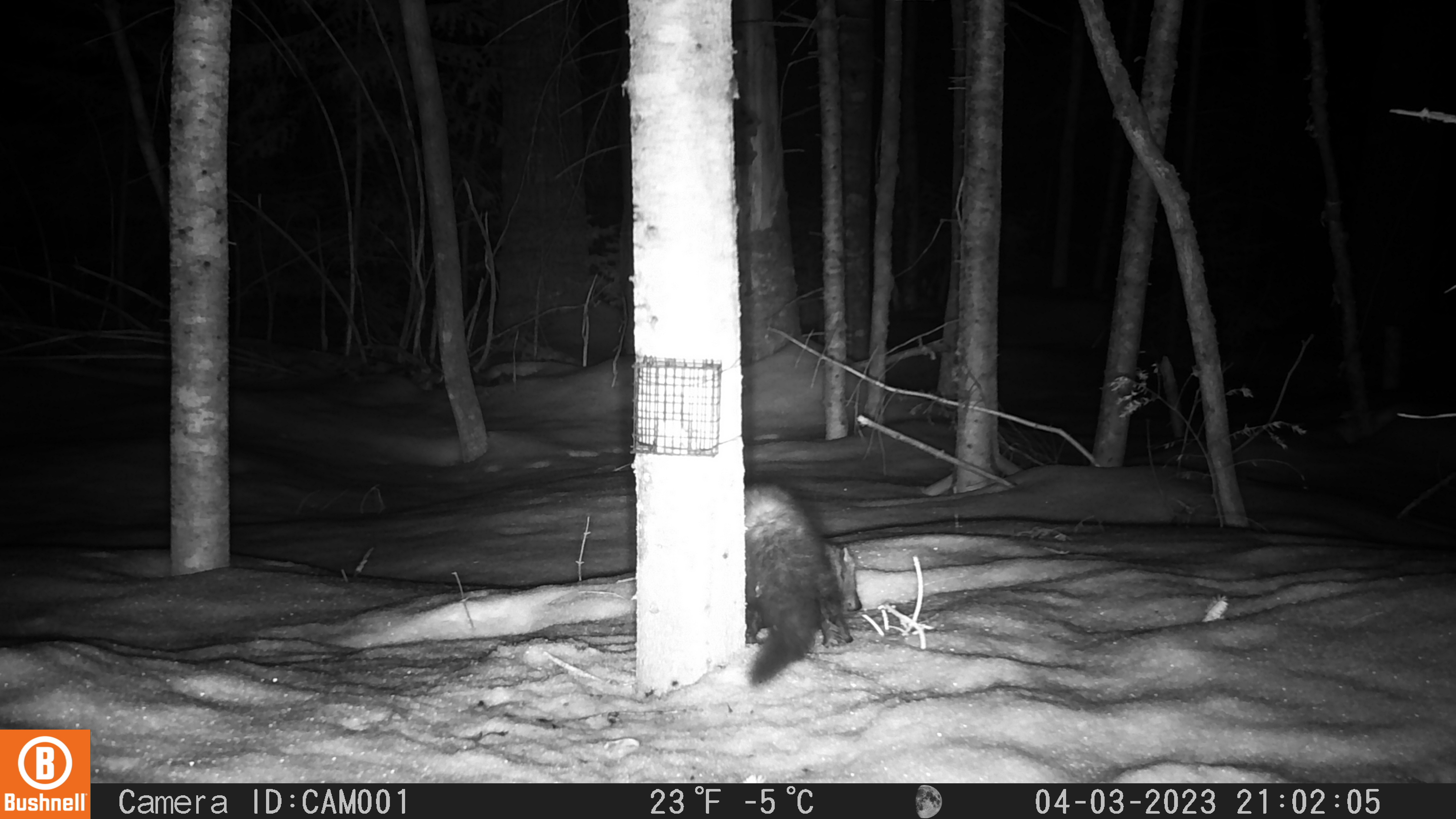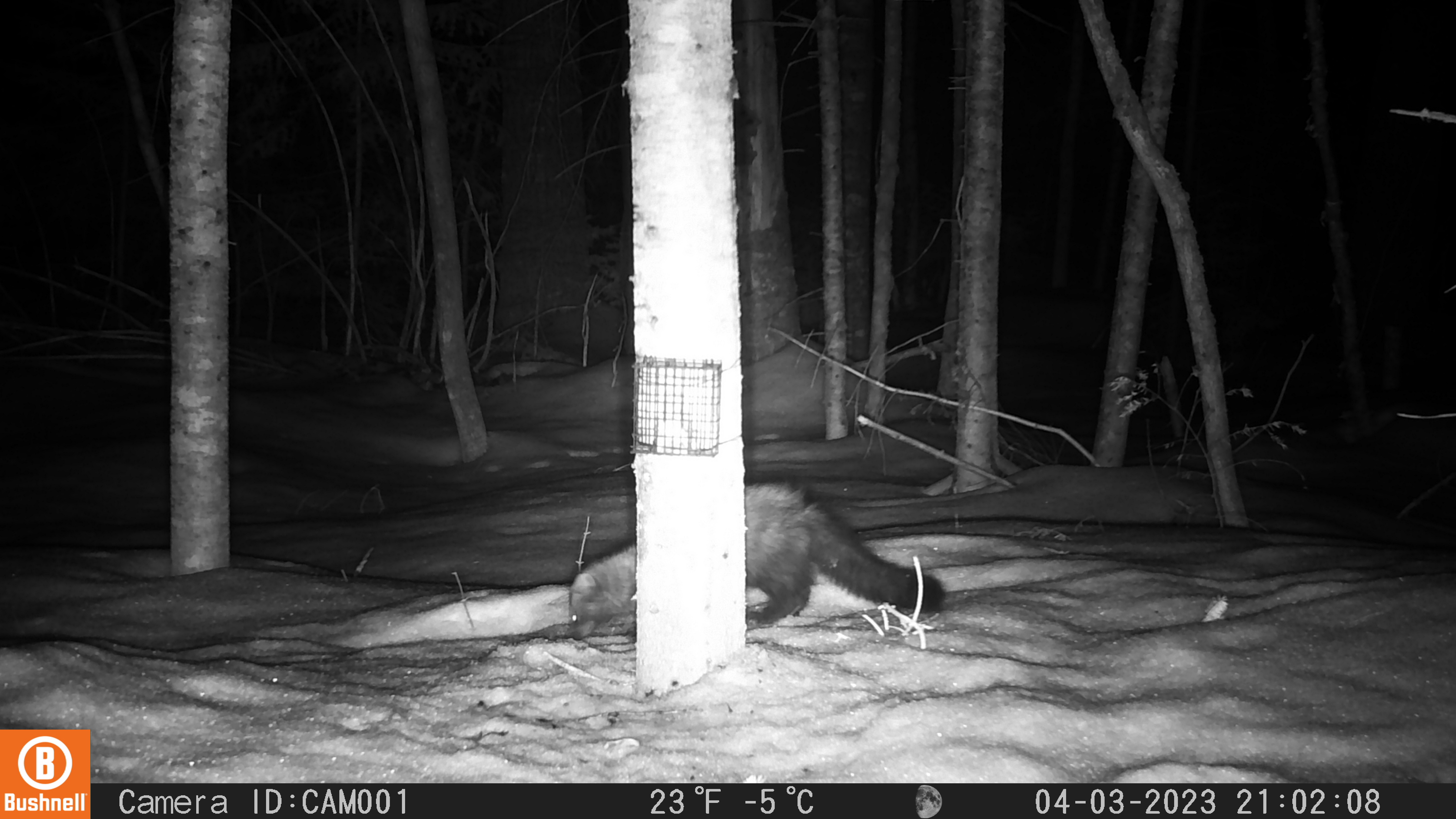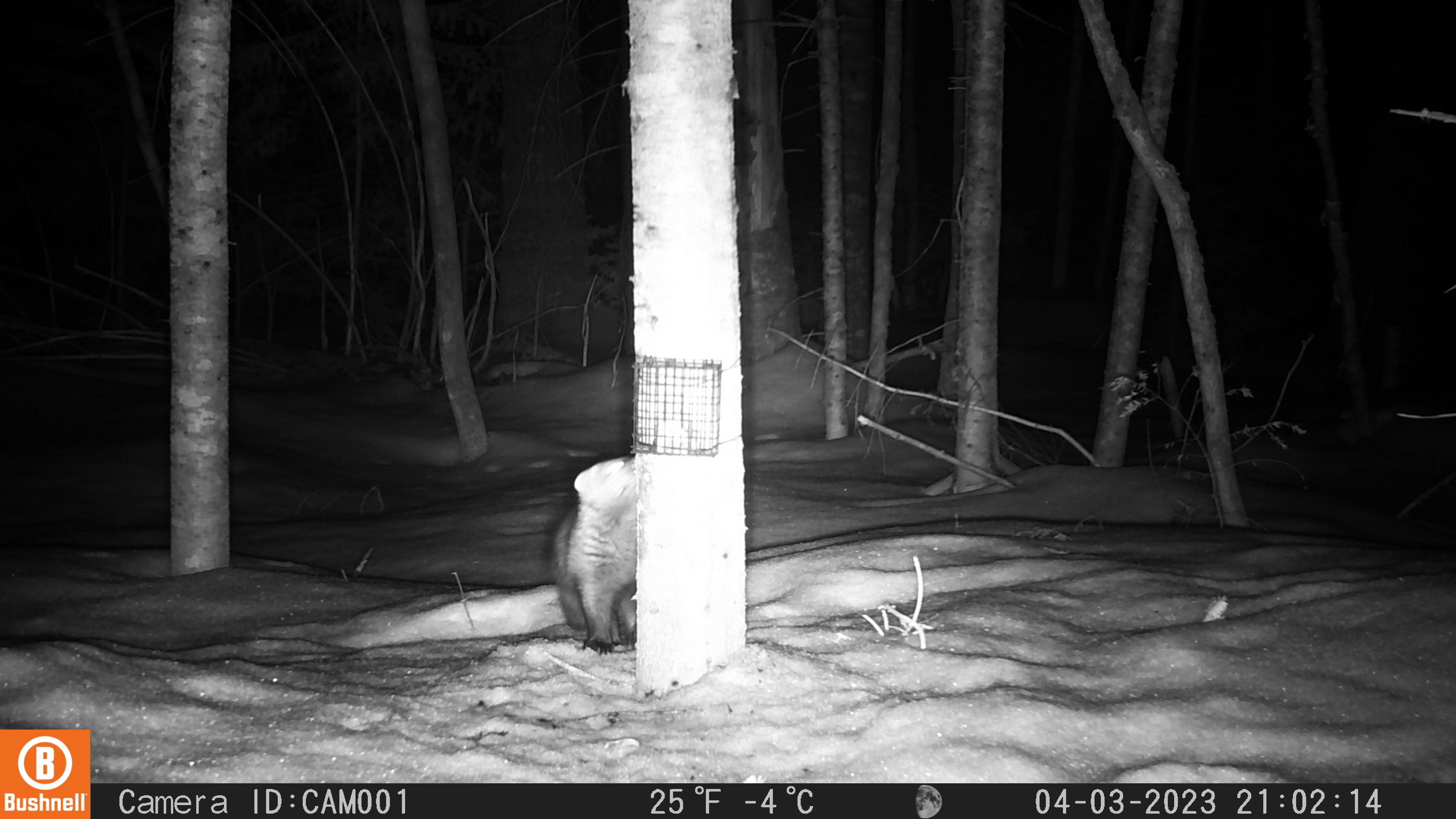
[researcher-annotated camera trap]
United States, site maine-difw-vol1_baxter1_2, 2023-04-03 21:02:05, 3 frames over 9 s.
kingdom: Animalia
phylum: Chordata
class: Mammalia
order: Carnivora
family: Mustelidae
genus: Pekania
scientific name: Pekania pennanti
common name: fisher